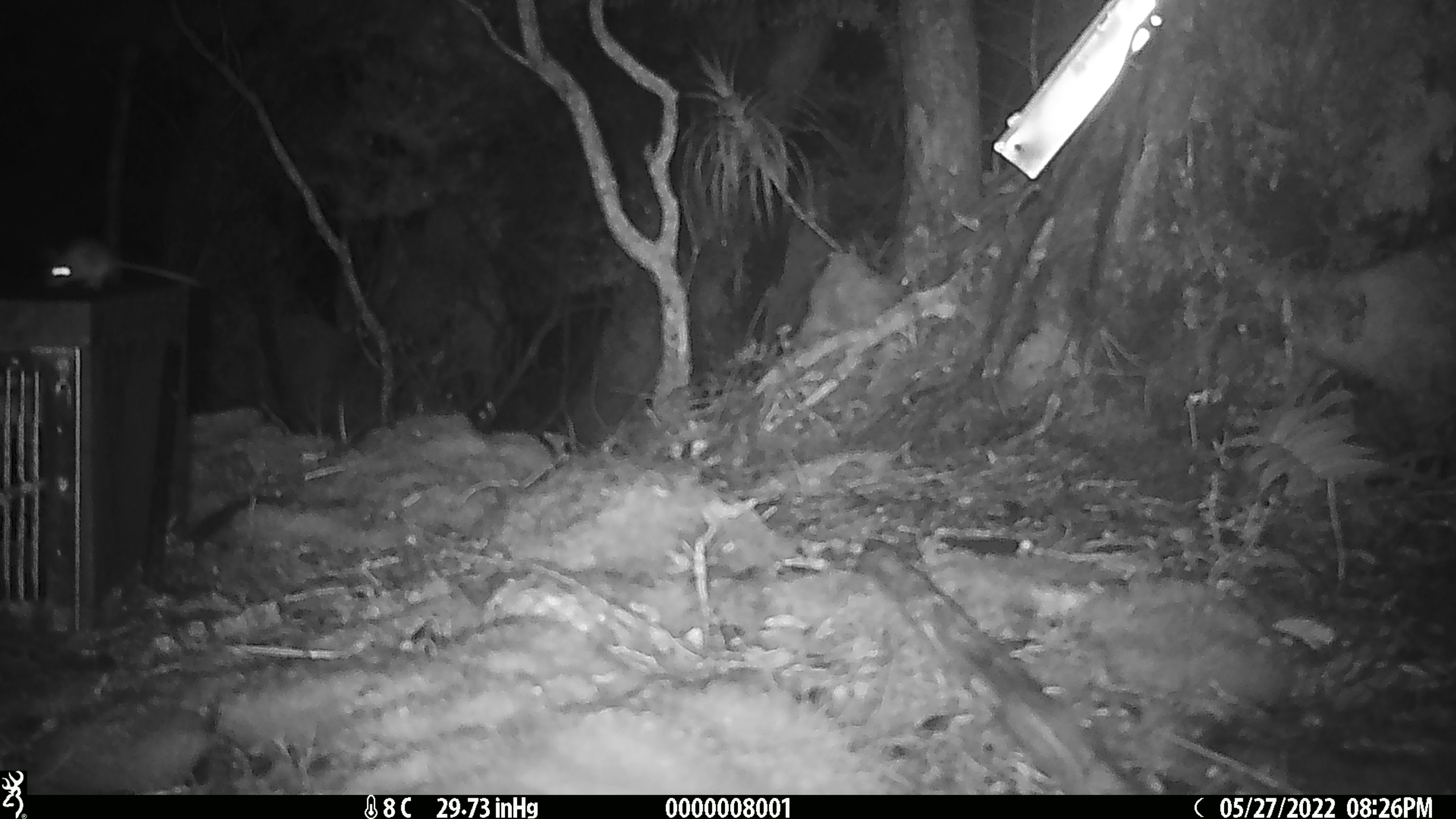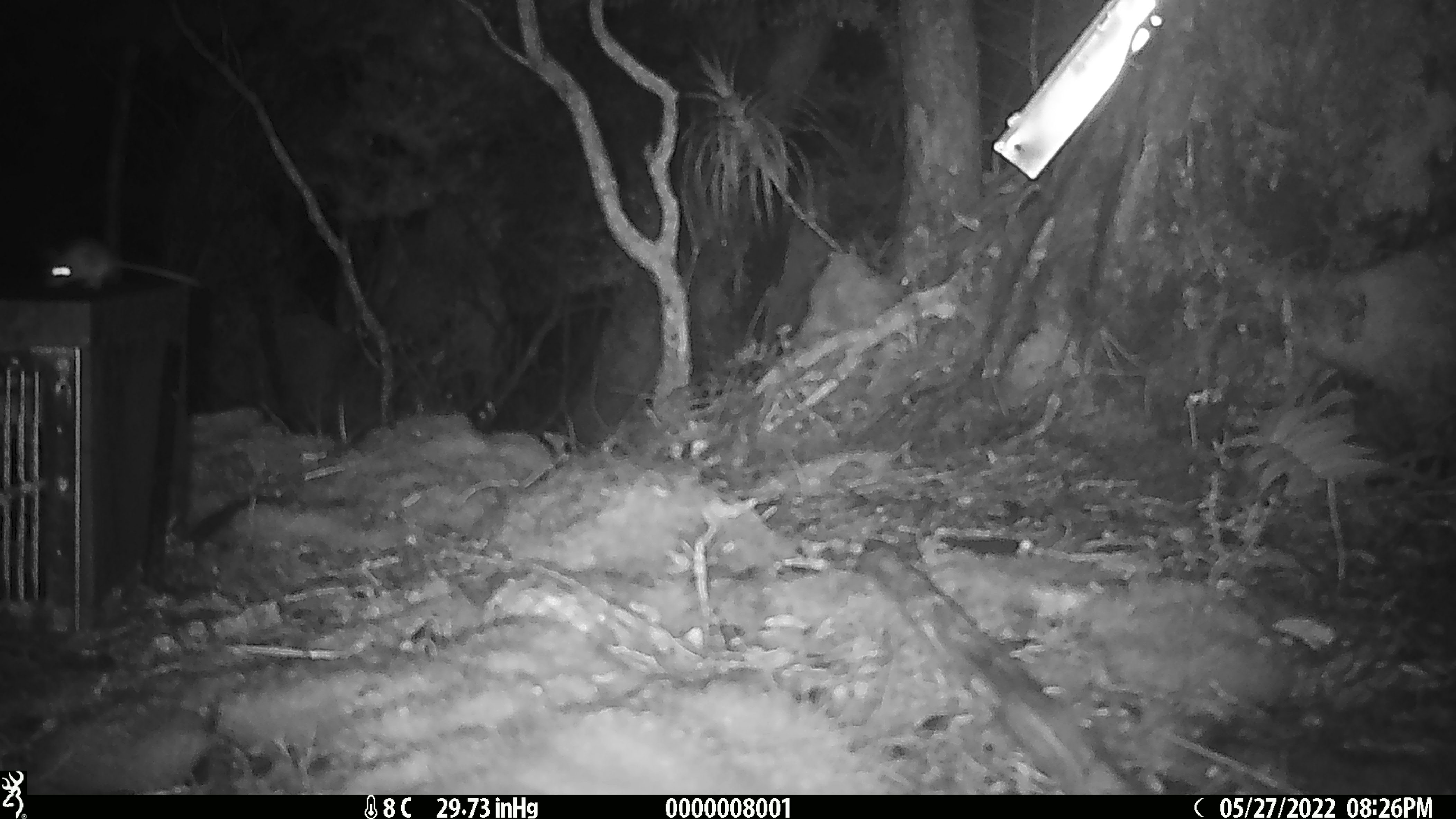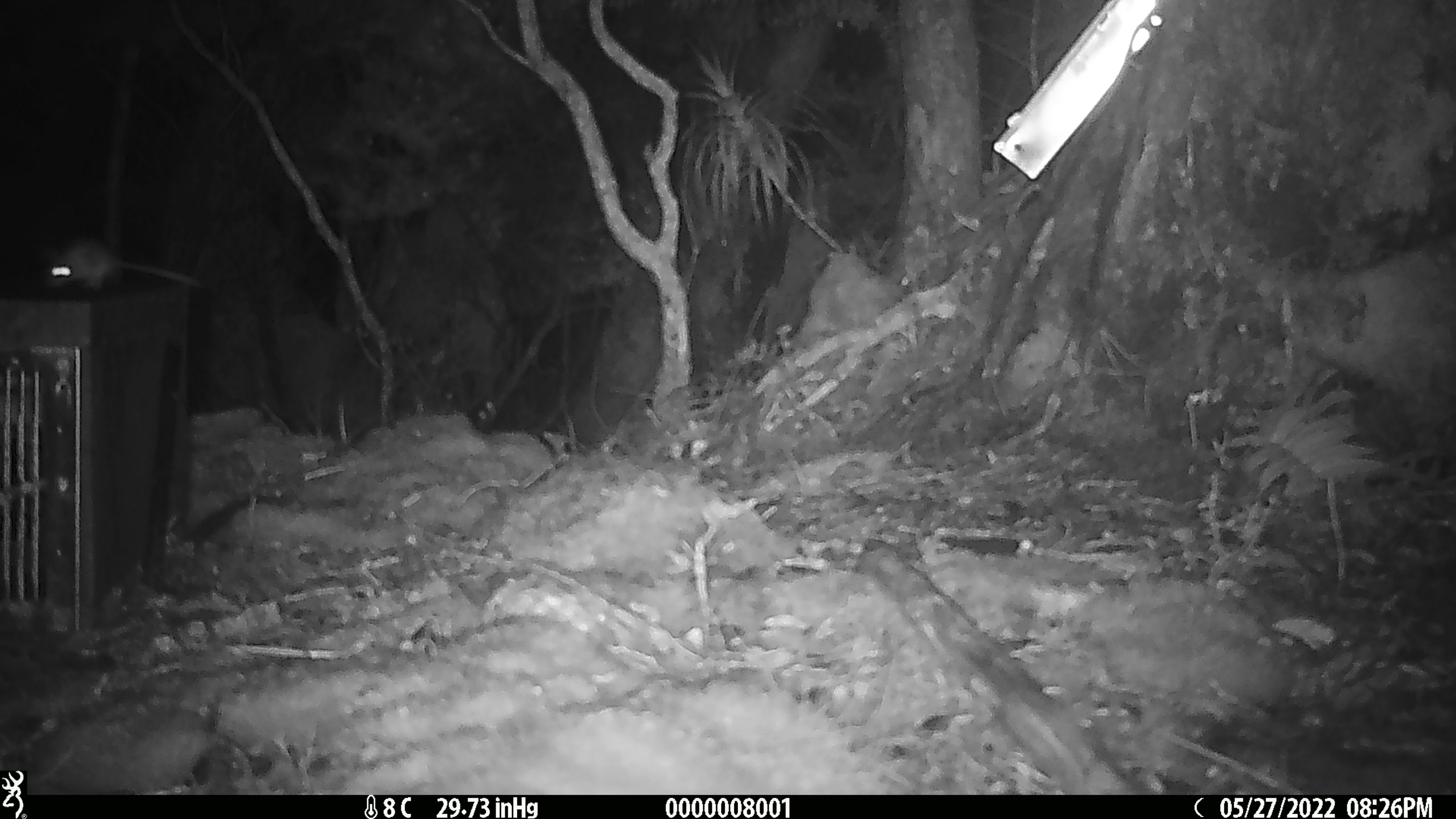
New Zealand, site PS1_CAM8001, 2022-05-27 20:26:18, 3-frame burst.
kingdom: Animalia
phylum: Chordata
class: Mammalia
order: Rodentia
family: Muridae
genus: Mus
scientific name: Mus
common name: mouse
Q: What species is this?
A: Mouse (Mus).